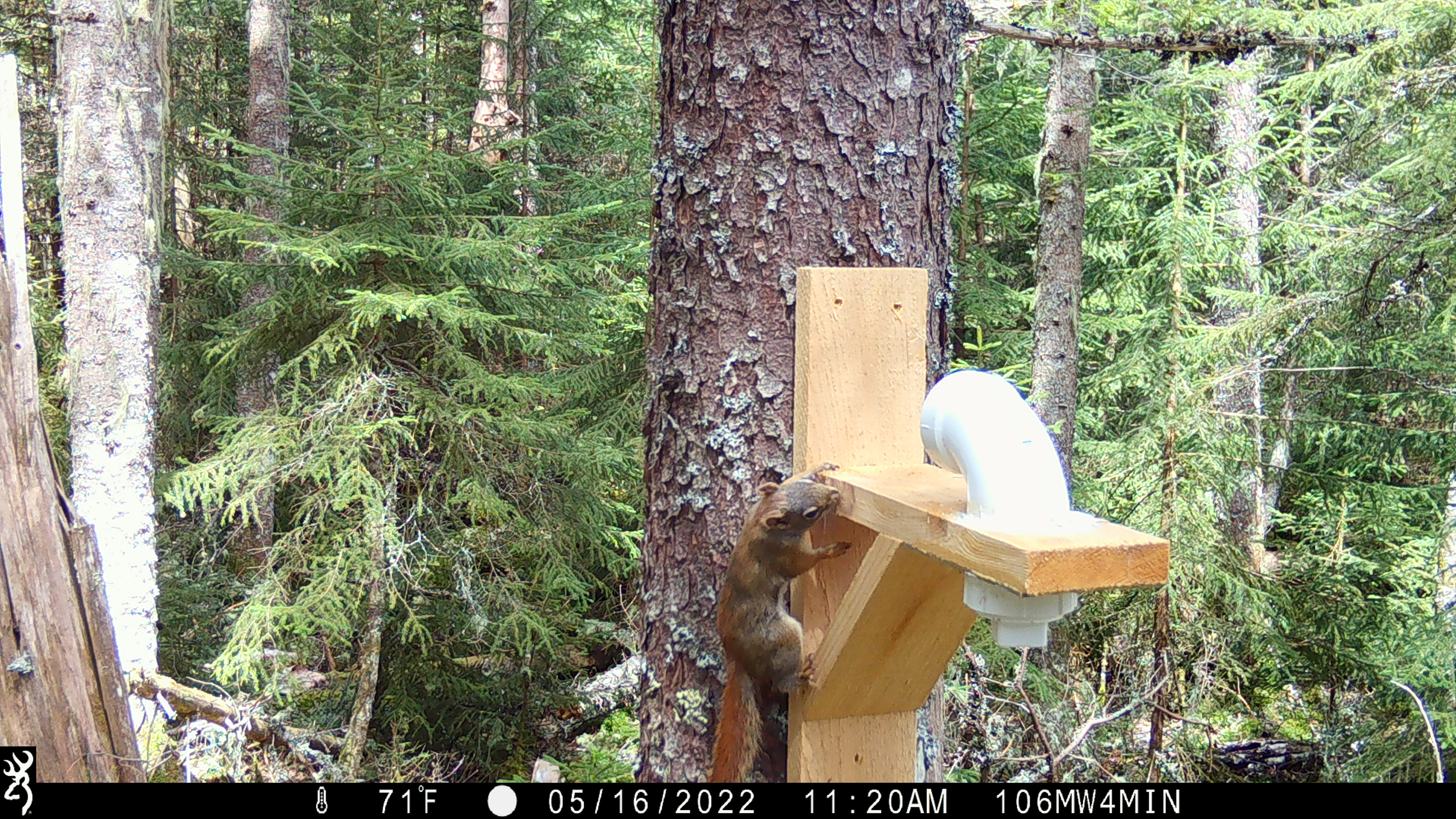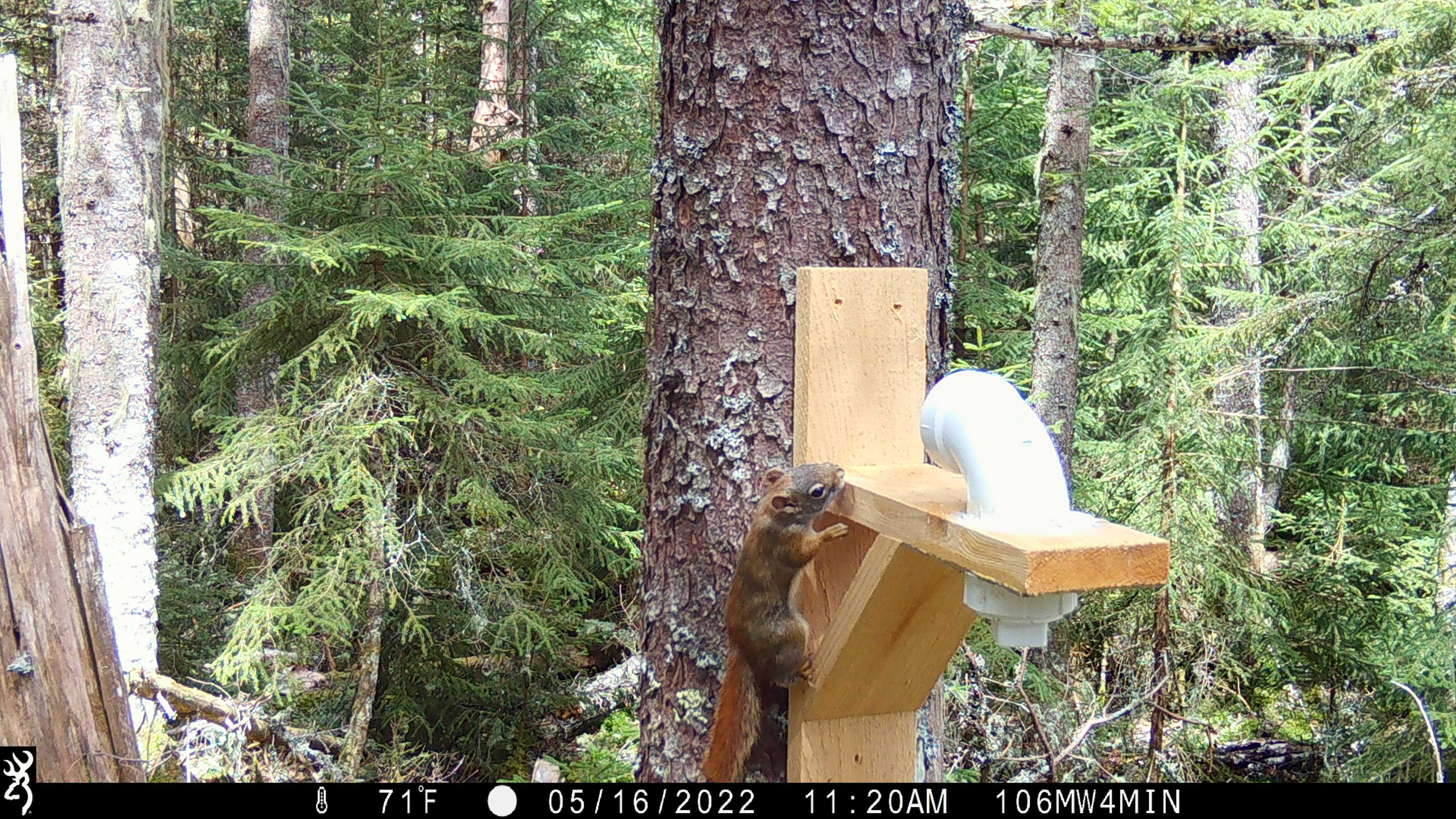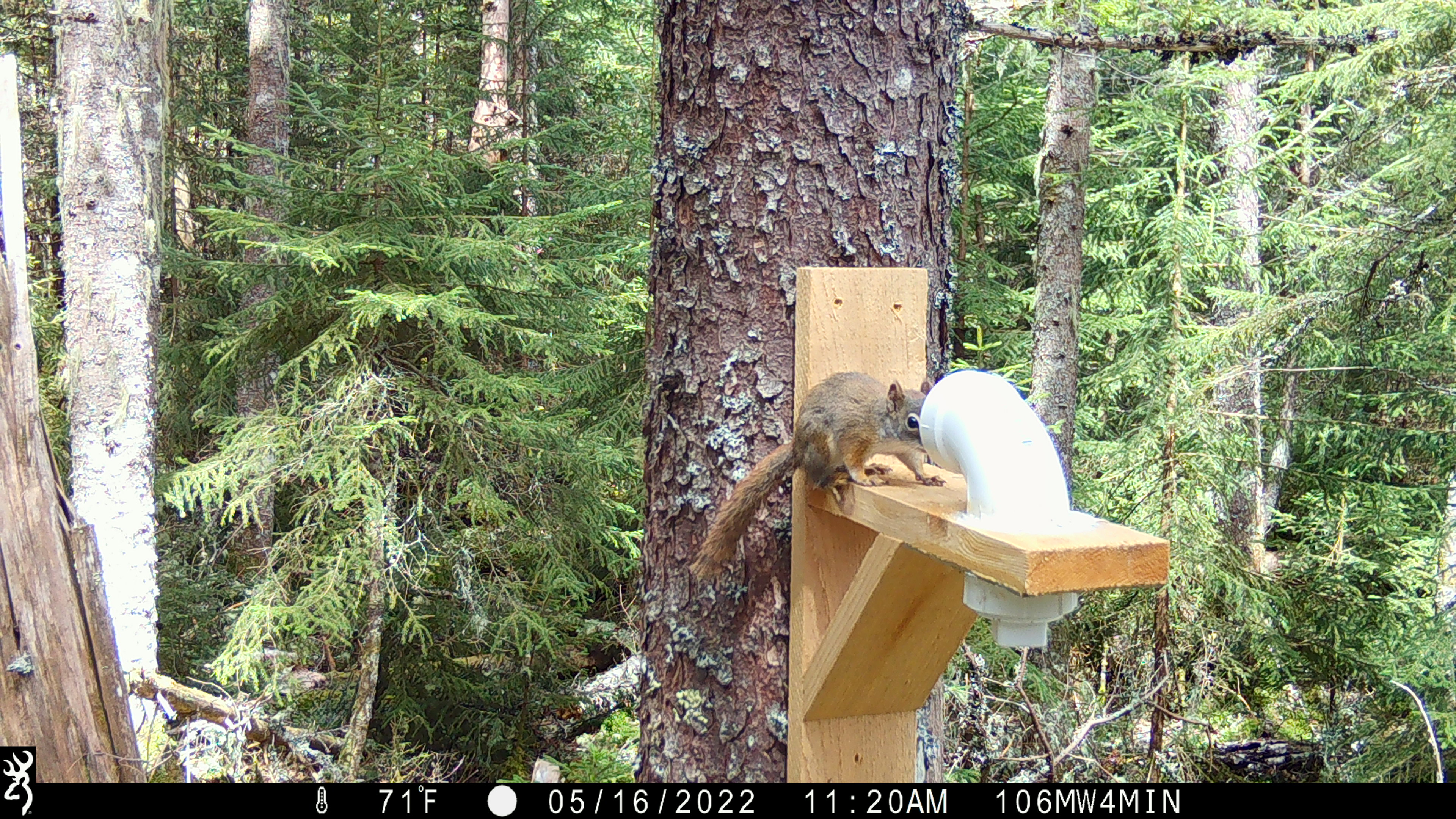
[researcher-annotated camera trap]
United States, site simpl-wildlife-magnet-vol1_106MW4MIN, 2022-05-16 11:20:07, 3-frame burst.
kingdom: Animalia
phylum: Chordata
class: Mammalia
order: Rodentia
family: Sciuridae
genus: Tamiasciurus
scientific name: Tamiasciurus hudsonicus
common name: red squirrel